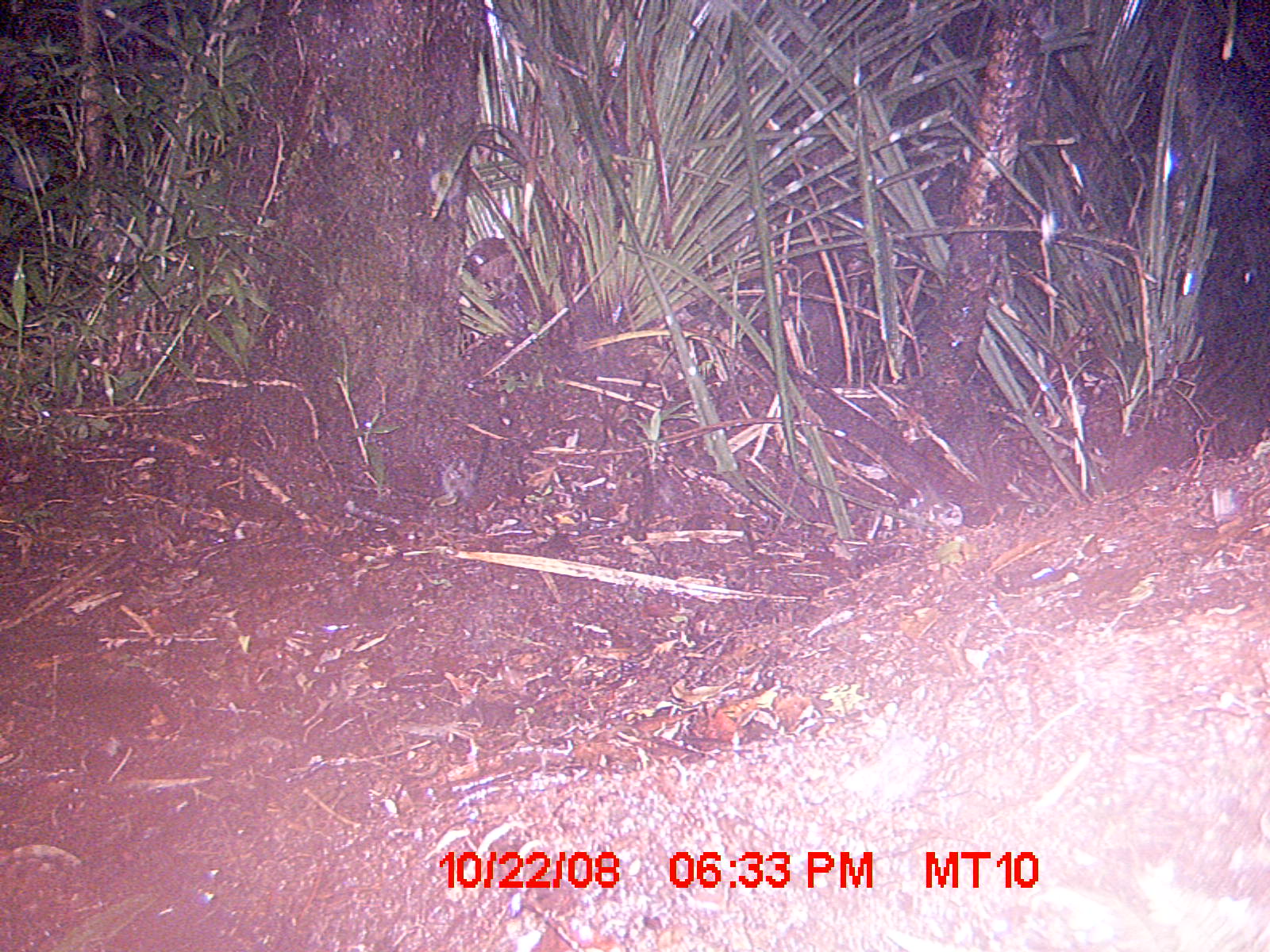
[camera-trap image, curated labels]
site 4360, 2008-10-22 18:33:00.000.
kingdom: Animalia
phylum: Chordata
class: Aves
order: Coraciiformes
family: Brachypteraciidae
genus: Brachypteracias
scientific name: Brachypteracias squamiger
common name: scaly ground-roller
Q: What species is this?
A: Brachypteracias squamiger (scaly ground-roller).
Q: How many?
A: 1.